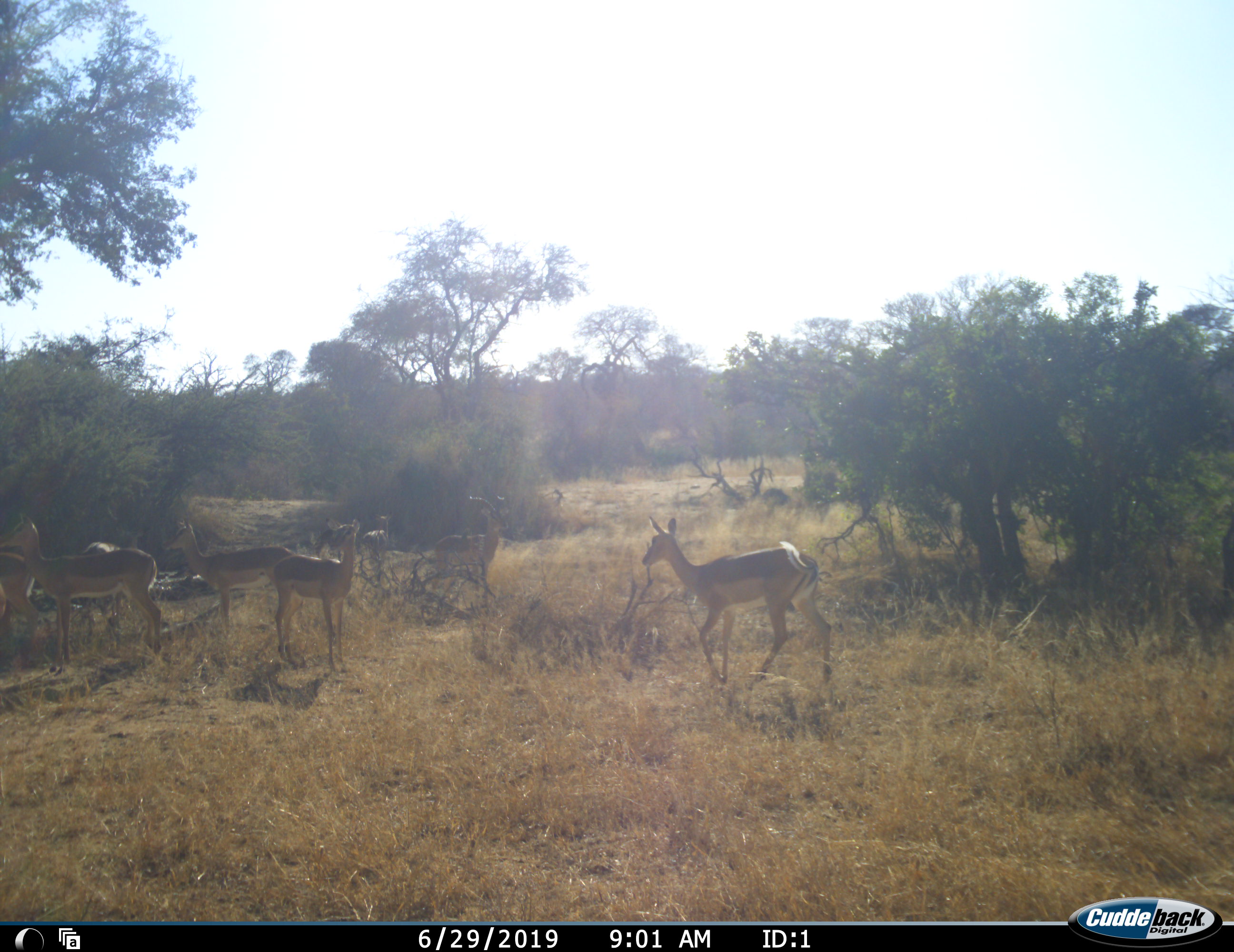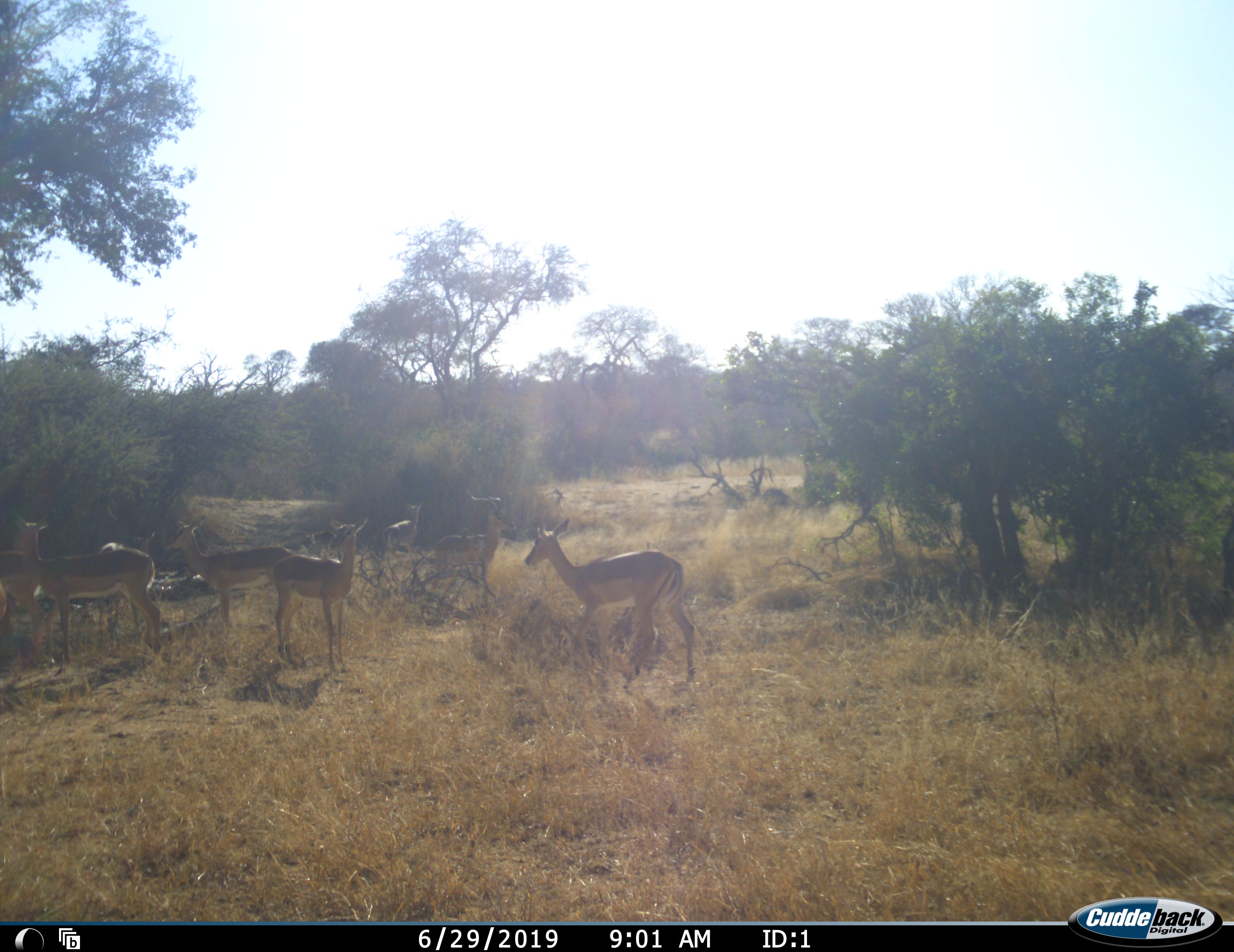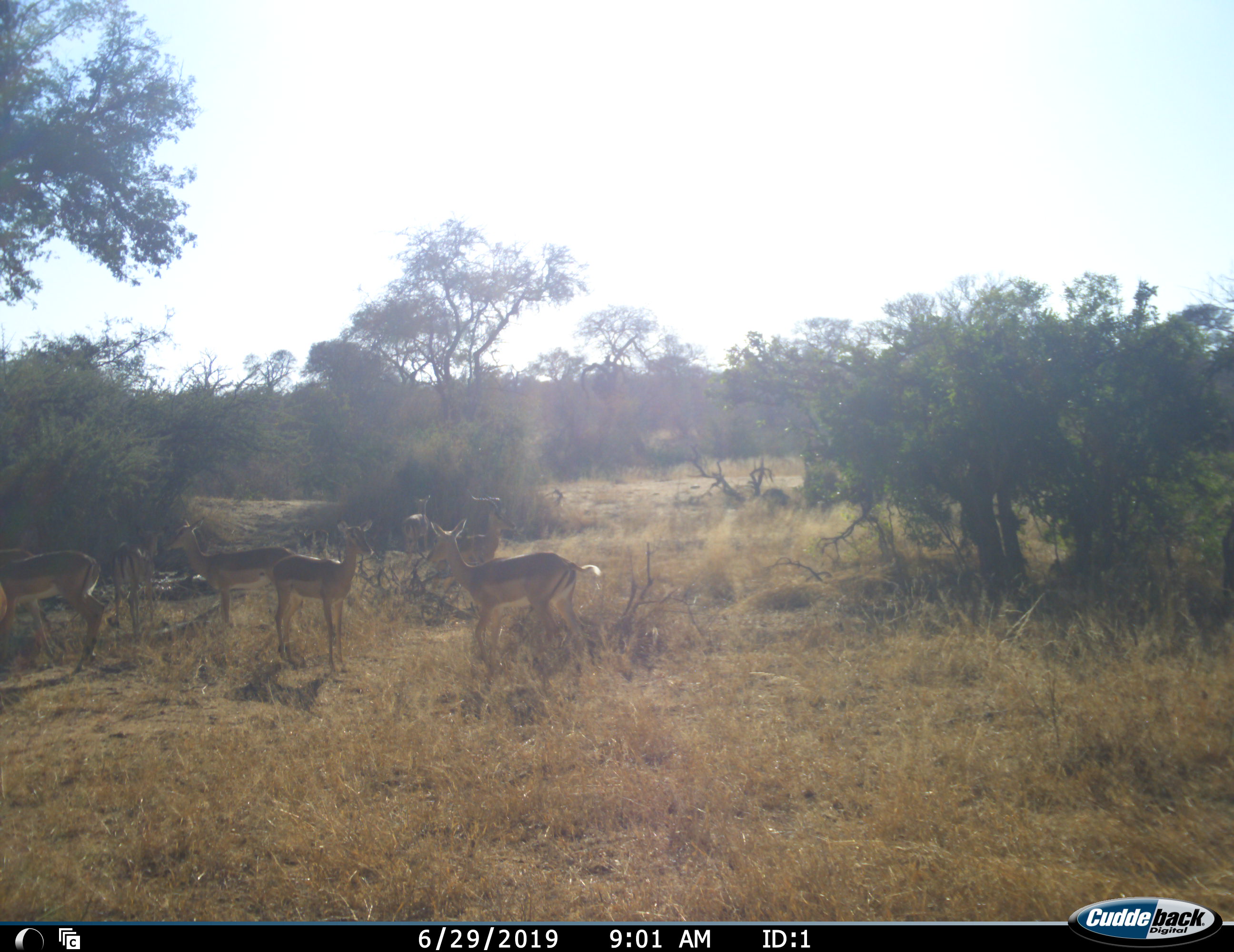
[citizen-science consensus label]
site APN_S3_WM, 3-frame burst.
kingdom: Animalia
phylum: Chordata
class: Mammalia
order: Artiodactyla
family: Bovidae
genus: Aepyceros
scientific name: Aepyceros melampus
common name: impala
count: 8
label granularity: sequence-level